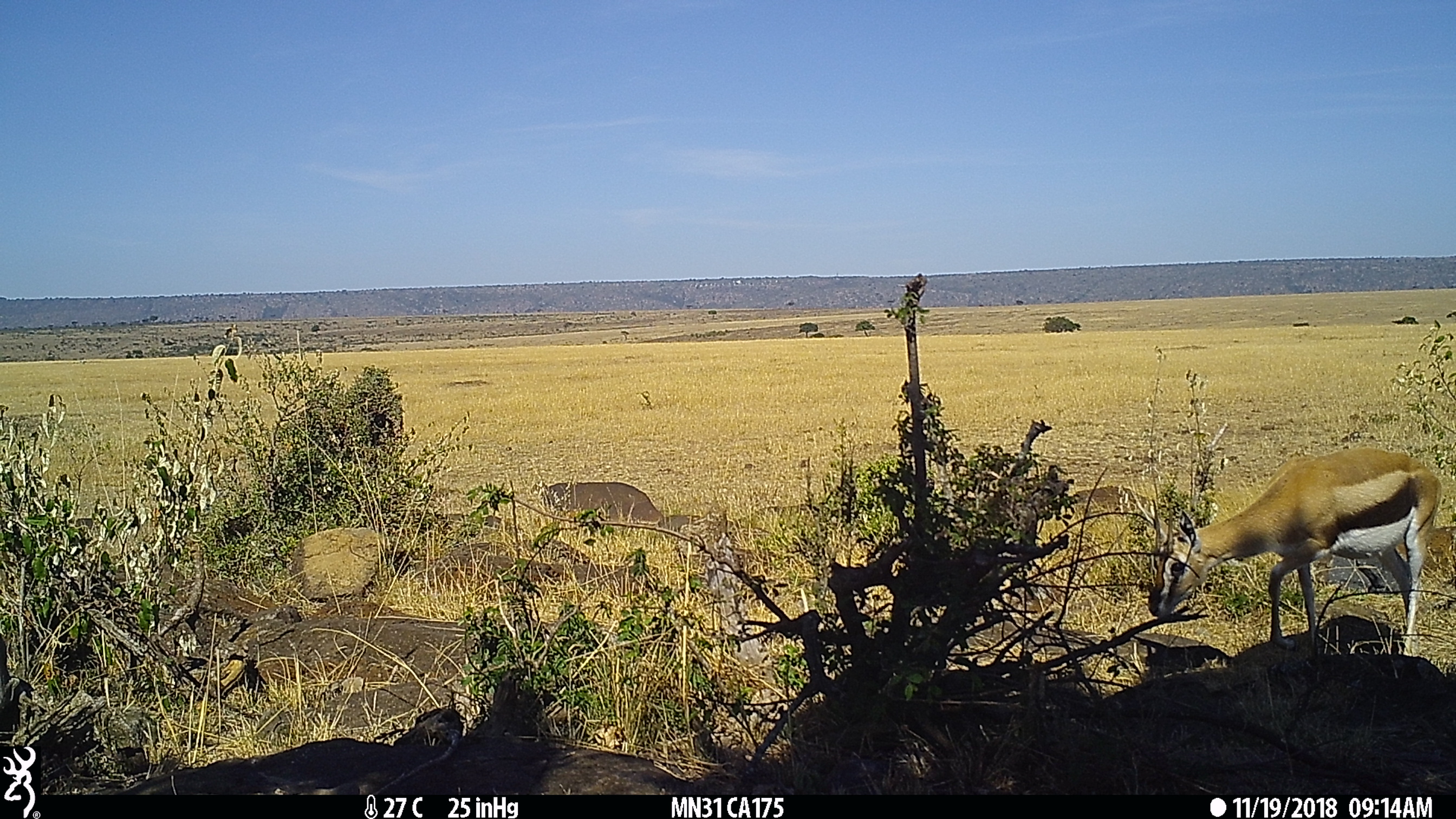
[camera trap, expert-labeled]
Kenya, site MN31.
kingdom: Animalia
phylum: Chordata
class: Mammalia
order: Artiodactyla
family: Bovidae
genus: Eudorcas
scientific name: Eudorcas thomsonii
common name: thomon's gazelle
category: gazelle thomsons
Gazelle thomsons (thomon's gazelle) (Eudorcas thomsonii).